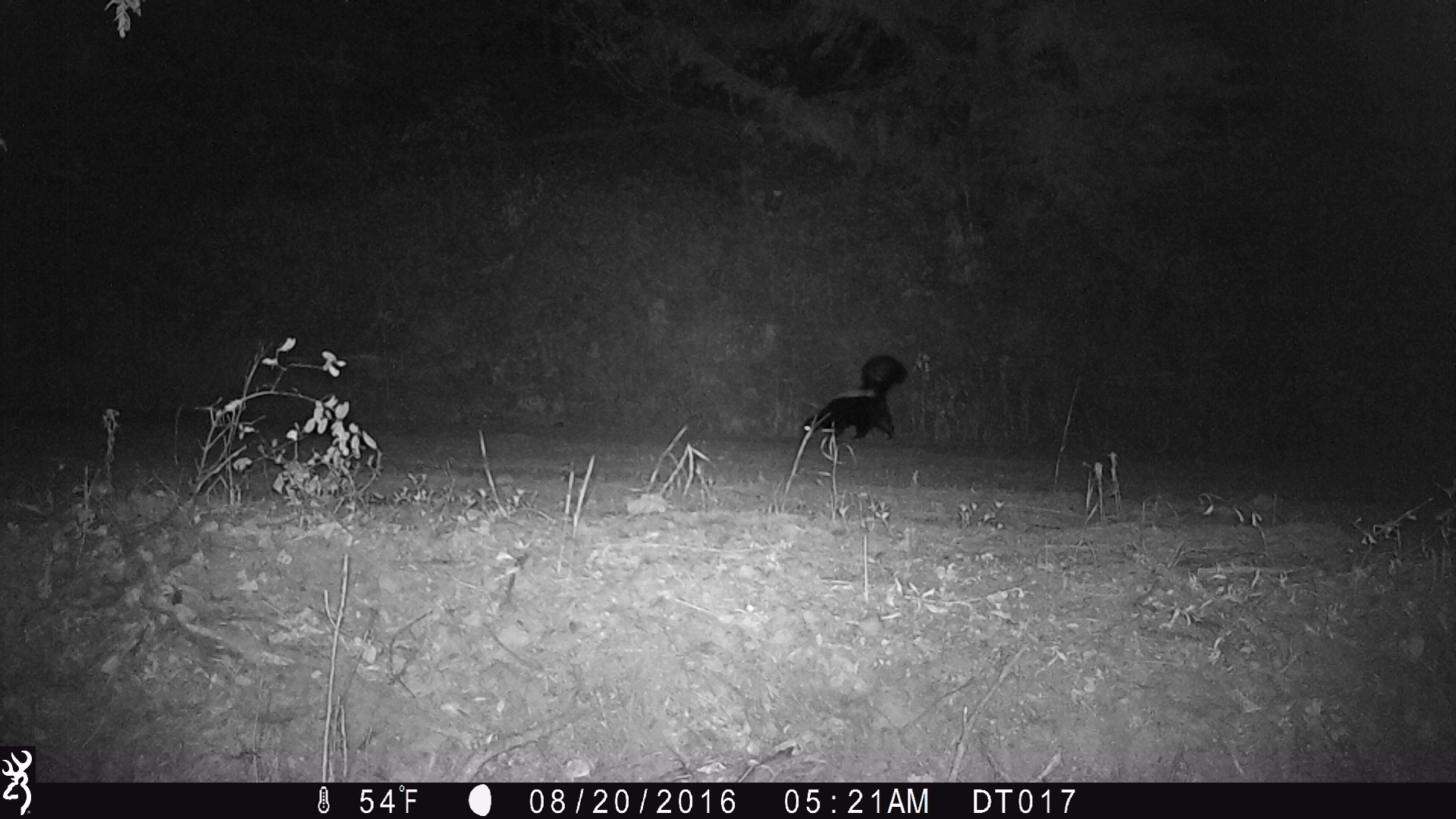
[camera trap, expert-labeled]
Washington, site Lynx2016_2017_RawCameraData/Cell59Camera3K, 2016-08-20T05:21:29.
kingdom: Animalia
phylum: Chordata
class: Mammalia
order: Carnivora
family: Mephitidae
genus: Mephitis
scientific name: Mephitis mephitis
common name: striped skunk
Mephitis mephitis (striped skunk). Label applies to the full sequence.